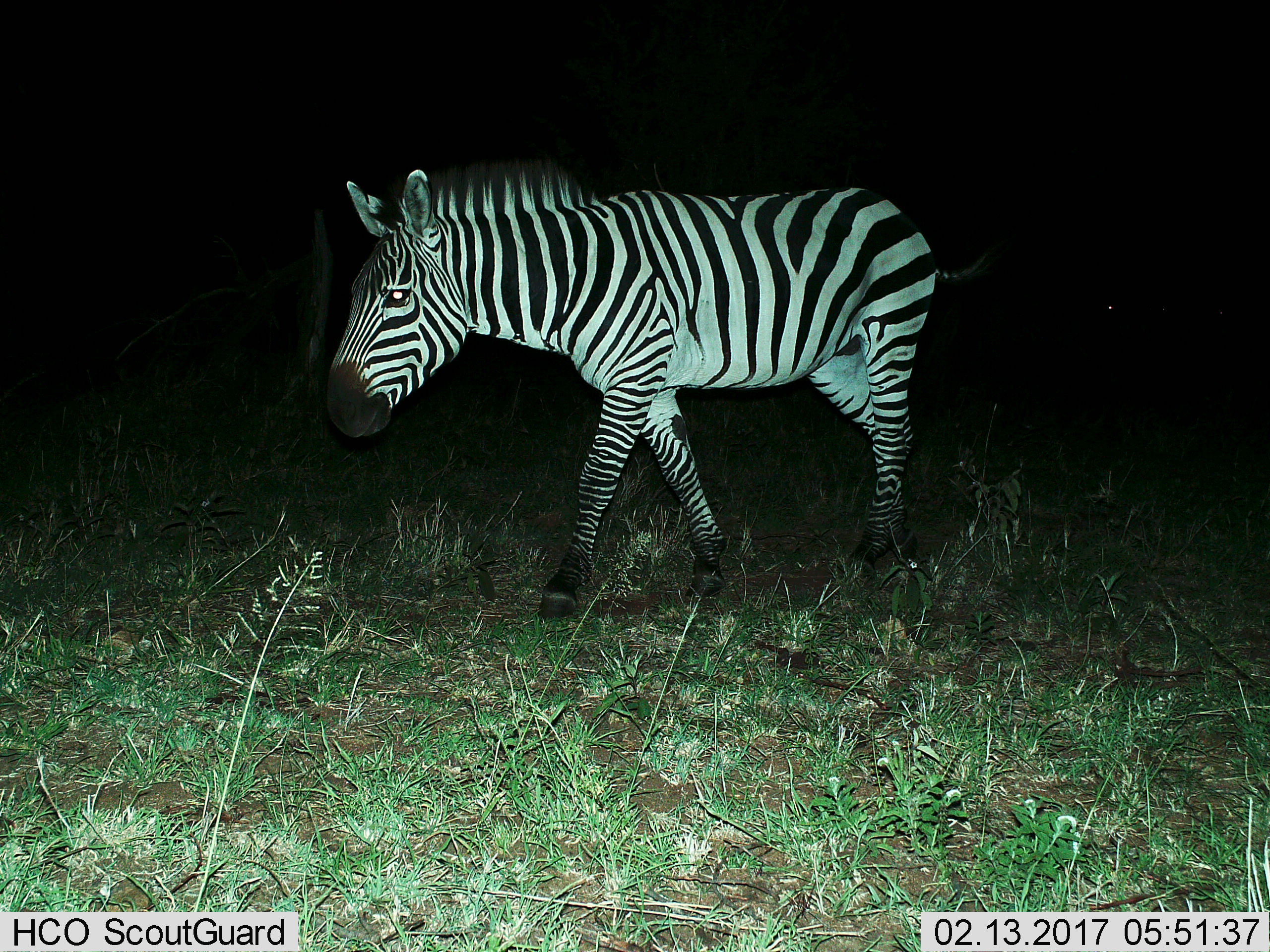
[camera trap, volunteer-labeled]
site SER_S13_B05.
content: unidentified animal